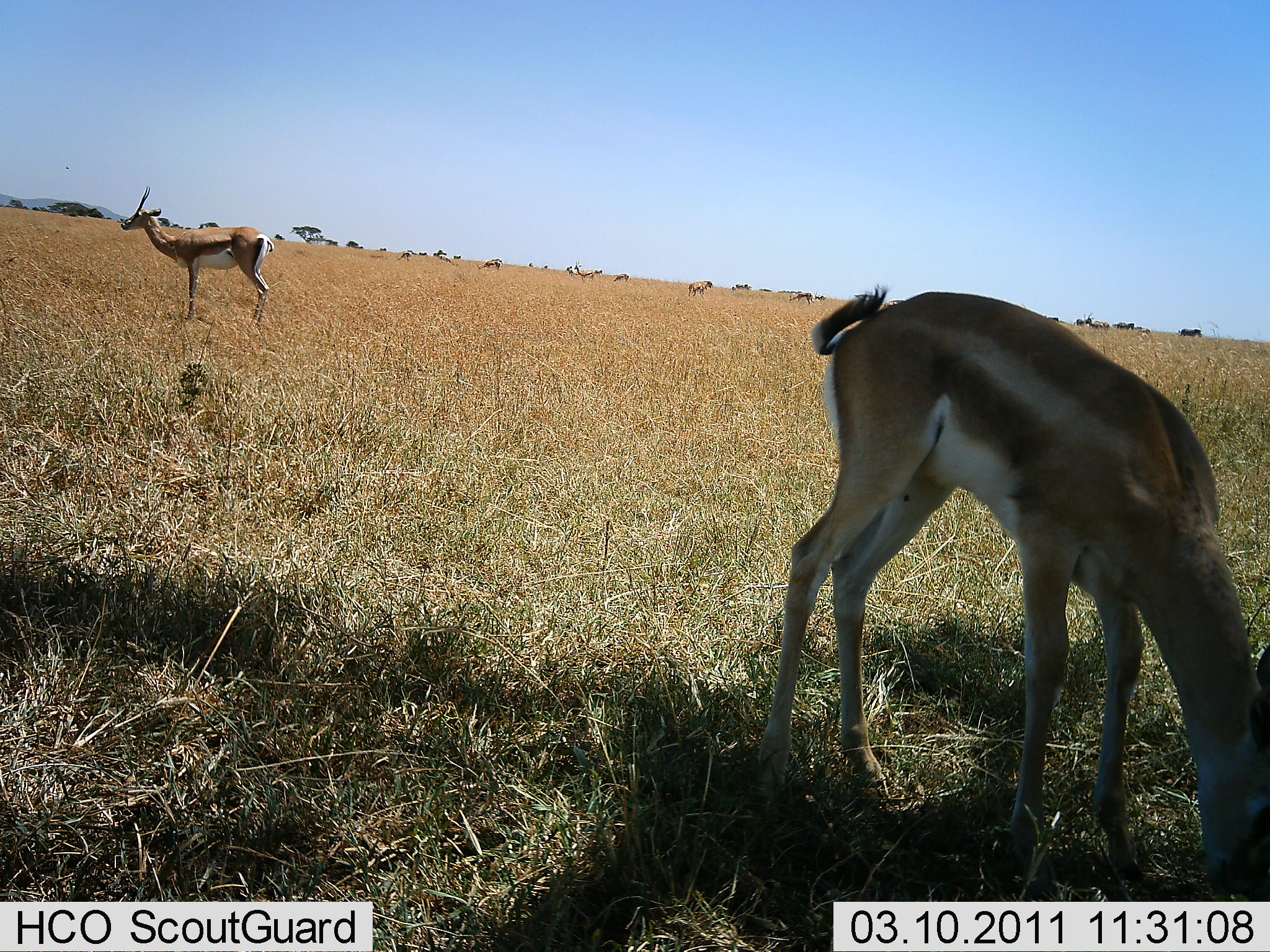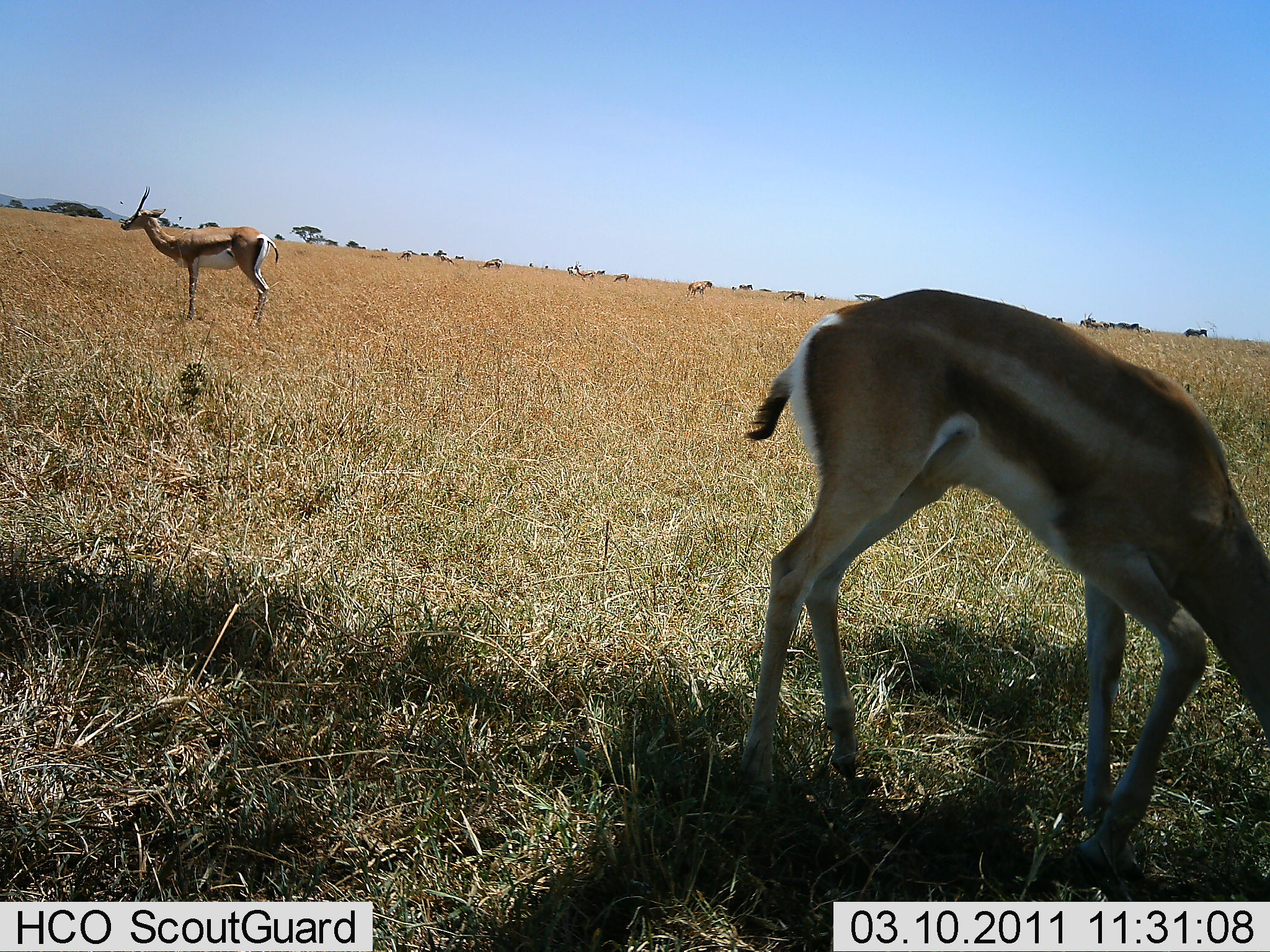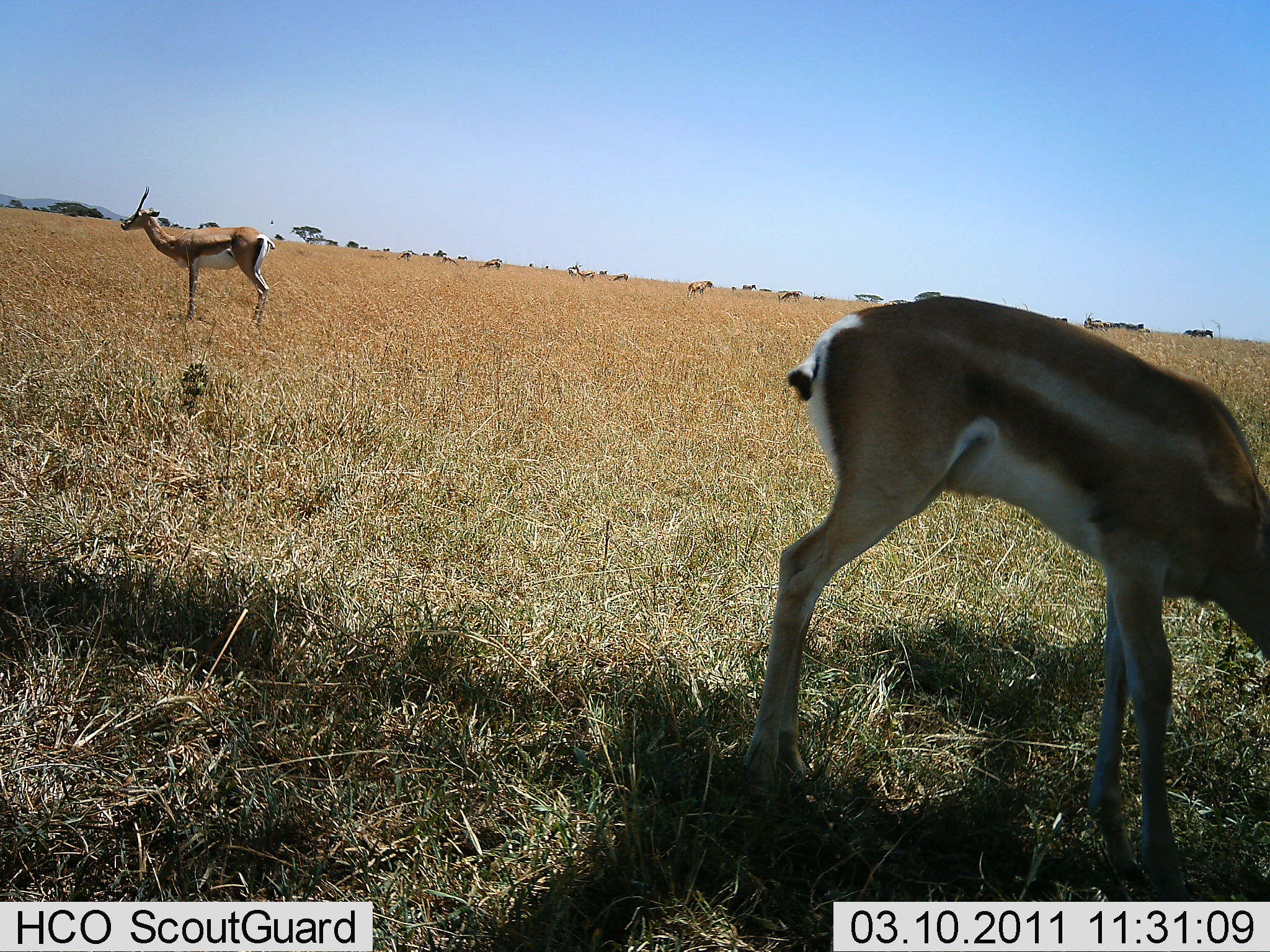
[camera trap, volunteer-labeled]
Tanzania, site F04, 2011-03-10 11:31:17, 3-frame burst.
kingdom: Animalia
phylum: Chordata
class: Mammalia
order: Artiodactyla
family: Bovidae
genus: Eudorcas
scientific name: Eudorcas thomsonii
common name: thomson's gazelle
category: gazellethomsons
Gazellethomsons (thomson's gazelle) (Eudorcas thomsonii), count 2. Behavior (volunteer vote fractions): standing 82%, resting 0%, moving 0%, interacting 0%. Young present (vote fraction): 0%. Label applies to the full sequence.